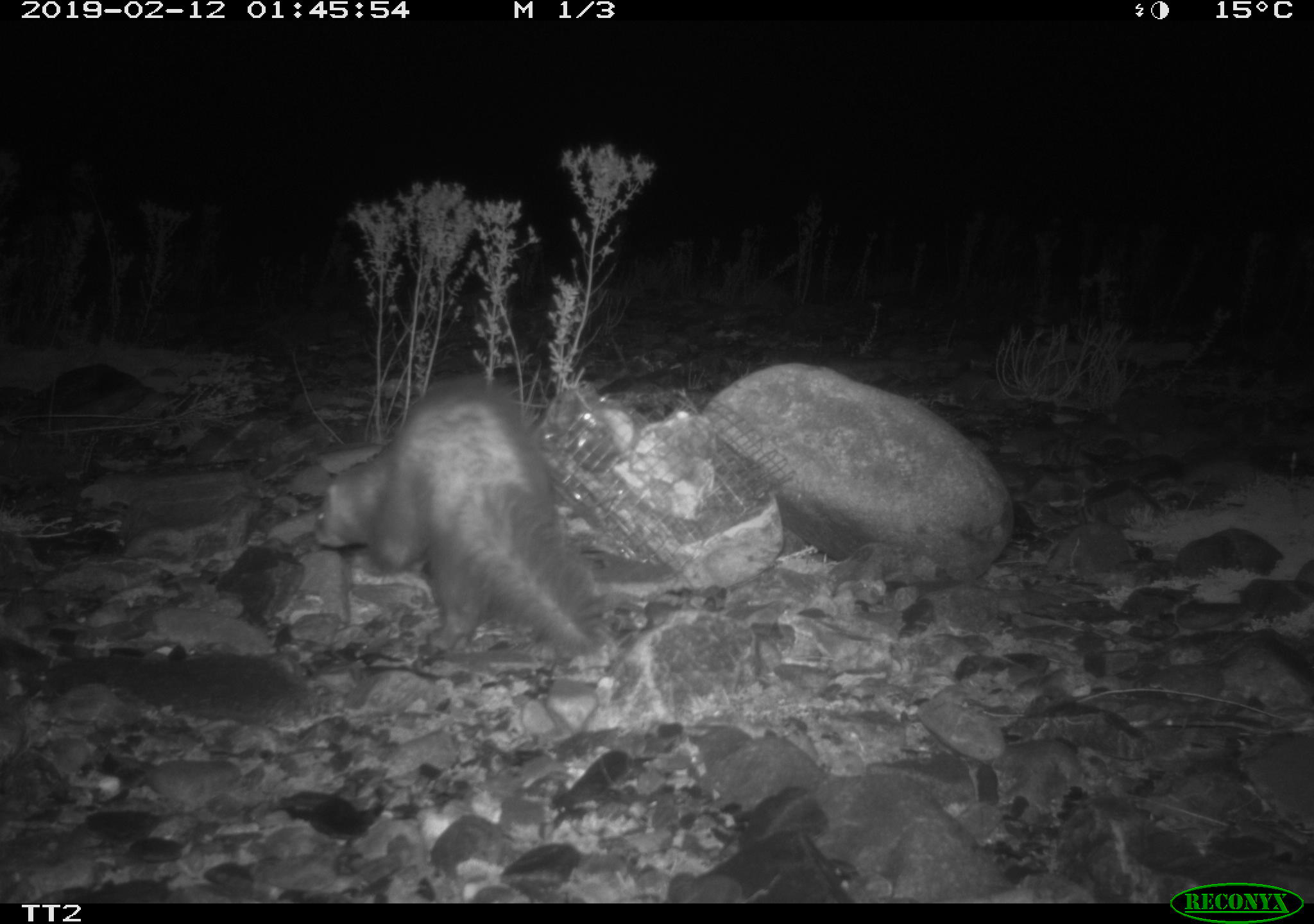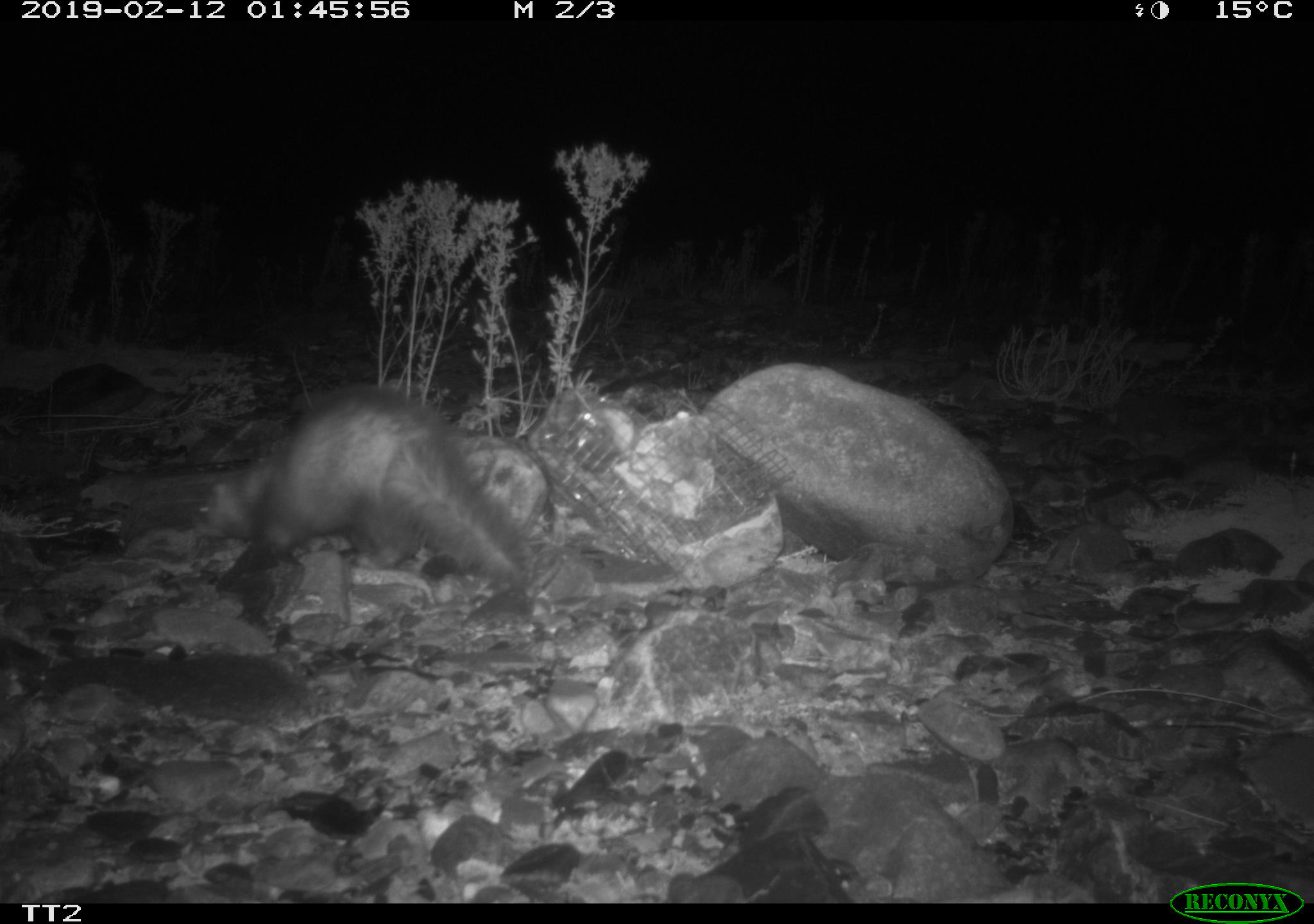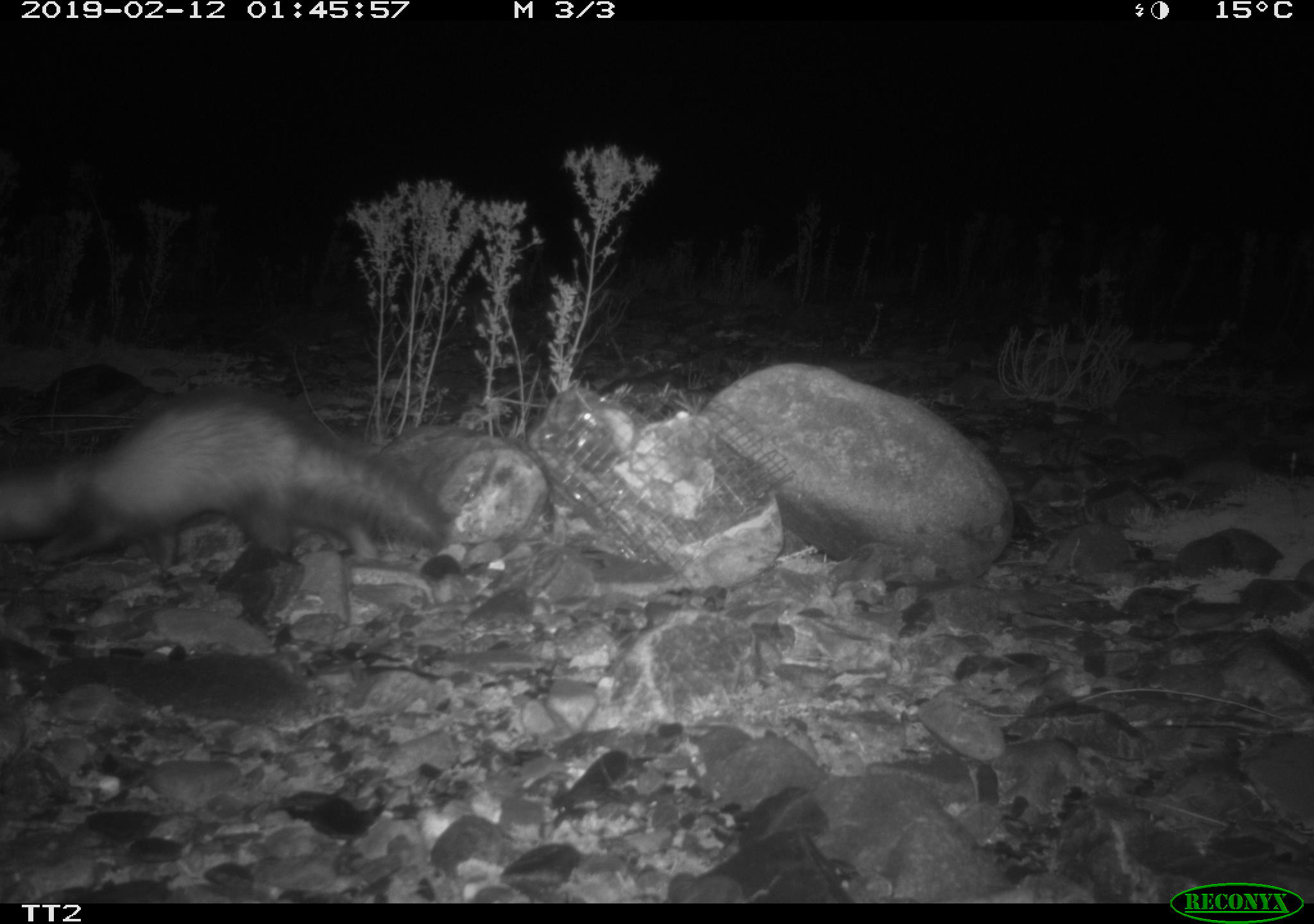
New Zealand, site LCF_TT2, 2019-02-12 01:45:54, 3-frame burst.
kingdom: Animalia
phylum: Chordata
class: Mammalia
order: Carnivora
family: Mustelidae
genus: Mustela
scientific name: Mustela furo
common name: ferret